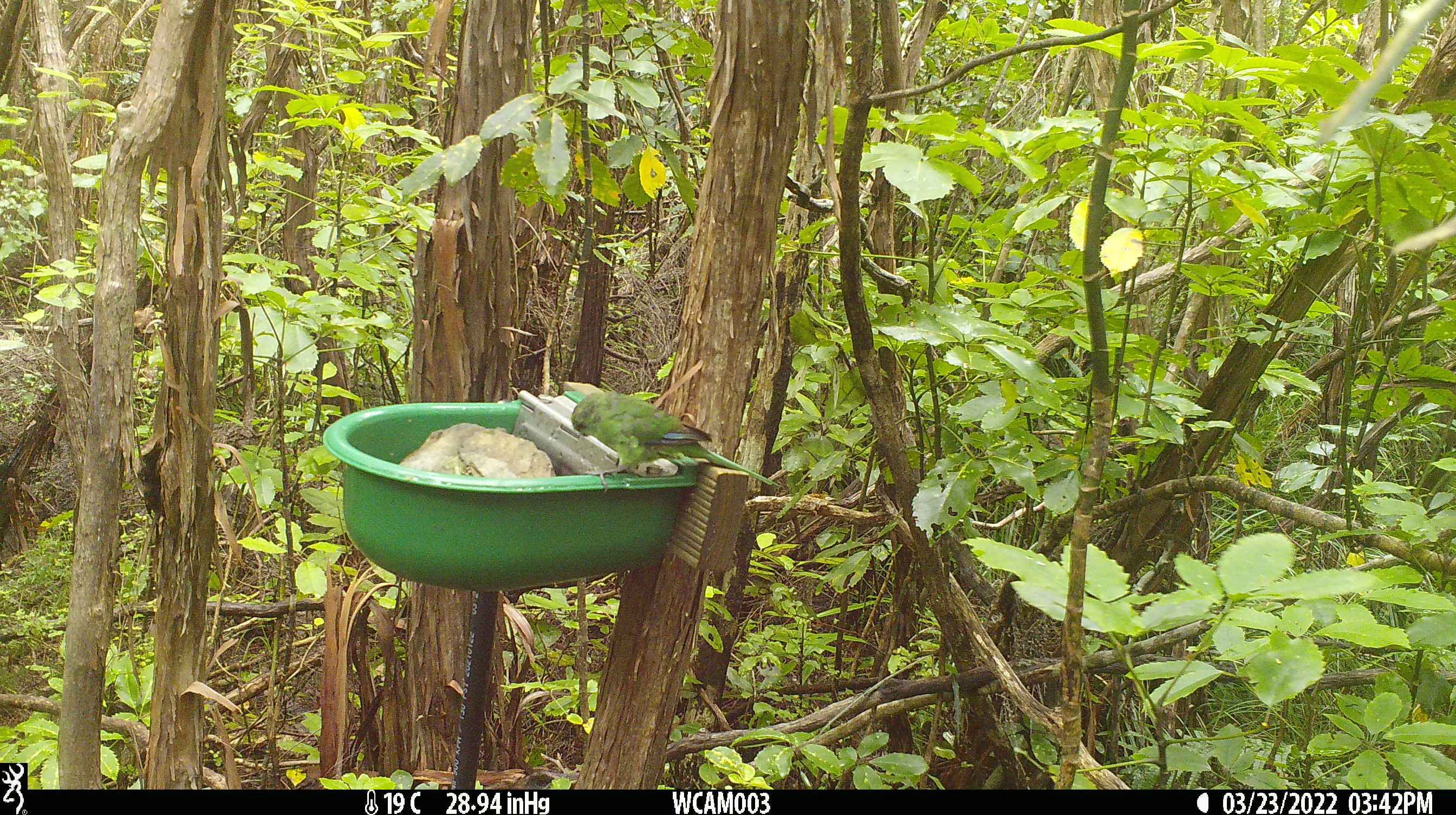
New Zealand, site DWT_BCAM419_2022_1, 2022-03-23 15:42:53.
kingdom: Animalia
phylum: Chordata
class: Aves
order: Psittaciformes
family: Psittaculidae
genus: Cyanoramphus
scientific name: Cyanoramphus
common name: parakeet